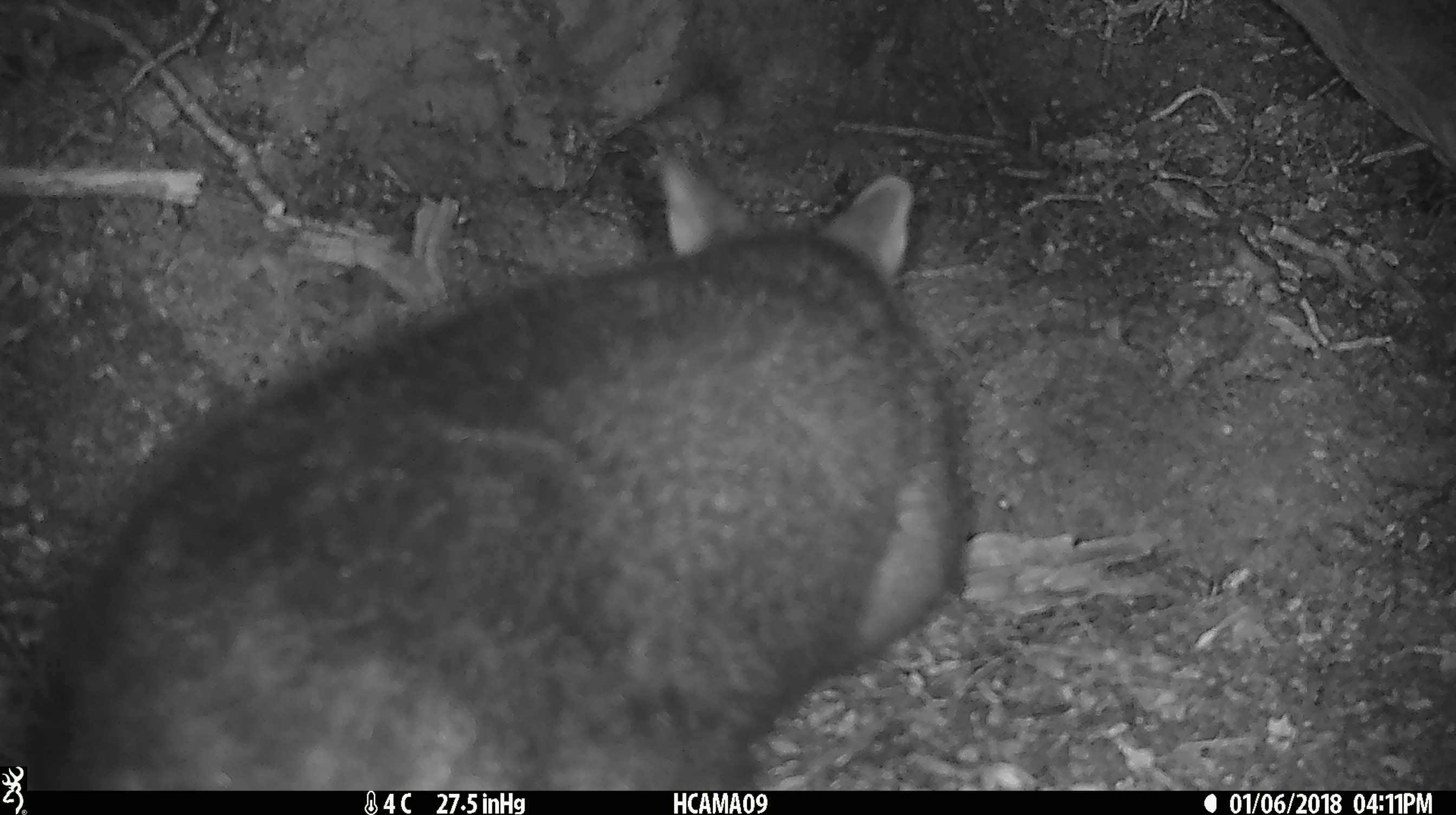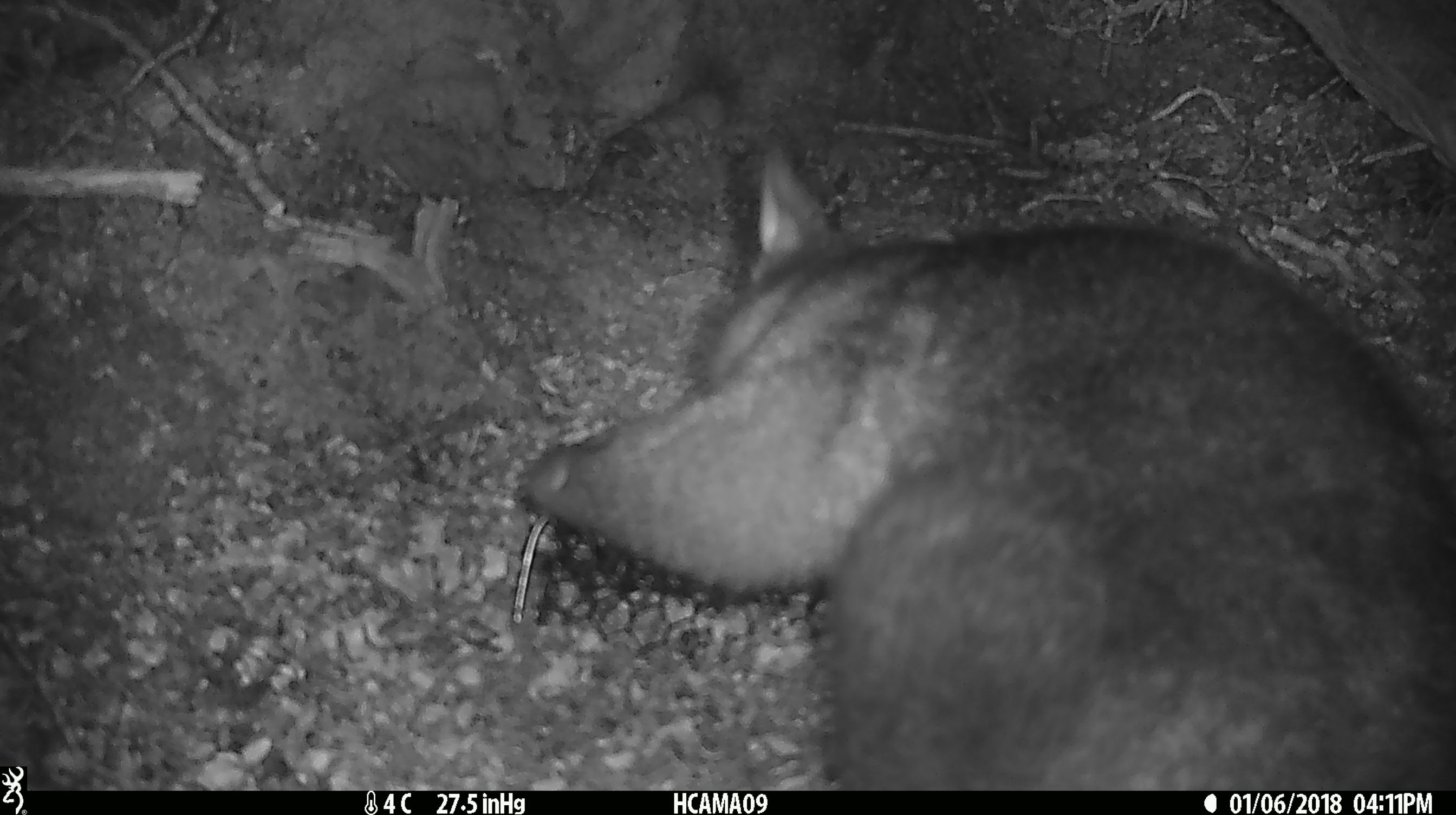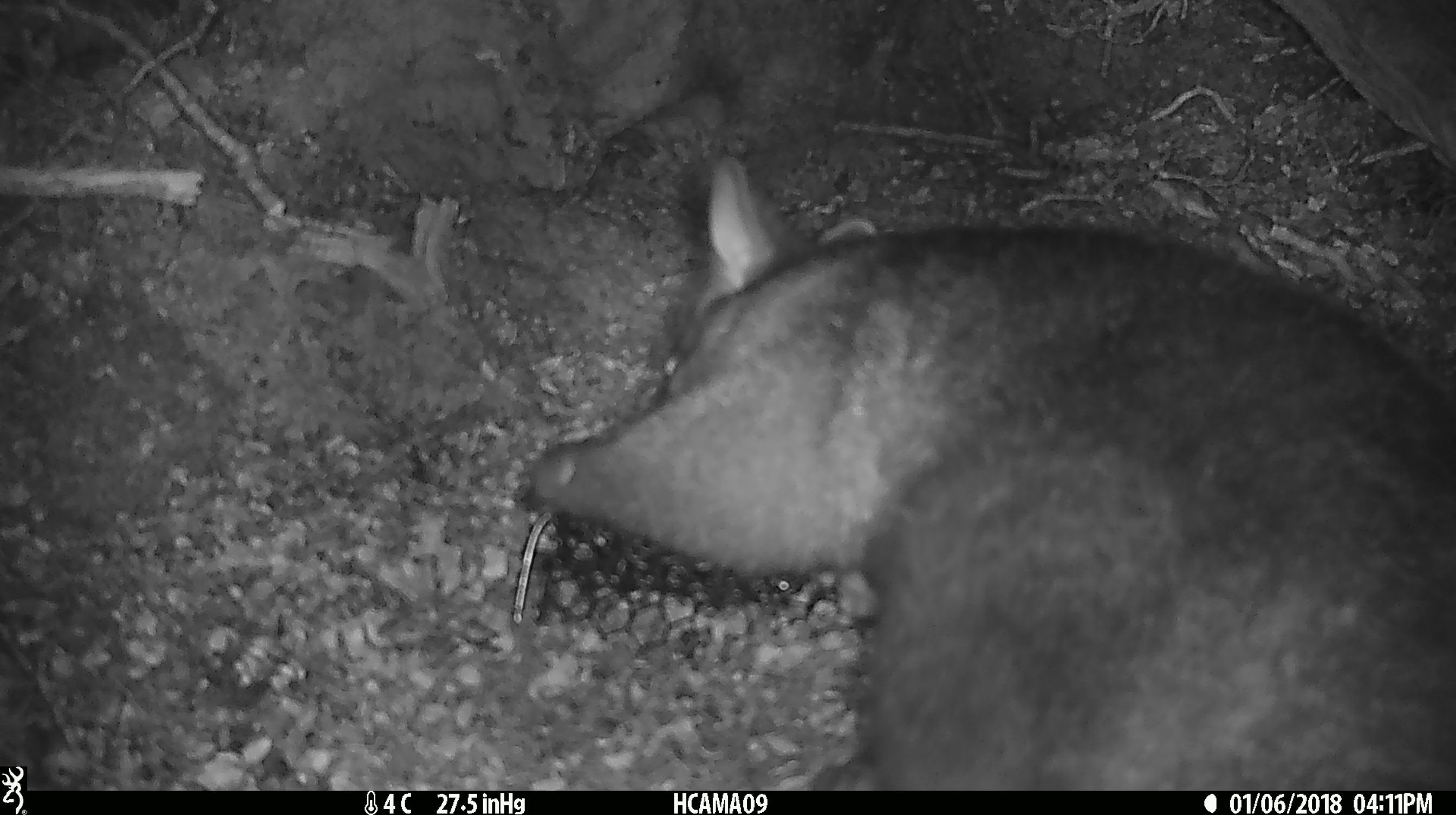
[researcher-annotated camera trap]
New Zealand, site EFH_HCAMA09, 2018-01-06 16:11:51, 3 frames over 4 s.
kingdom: Animalia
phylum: Chordata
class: Mammalia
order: Diprotodontia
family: Phalangeridae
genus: Trichosurus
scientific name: Trichosurus vulpecula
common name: common brushtail possum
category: possum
Possum (common brushtail possum) (Trichosurus vulpecula).